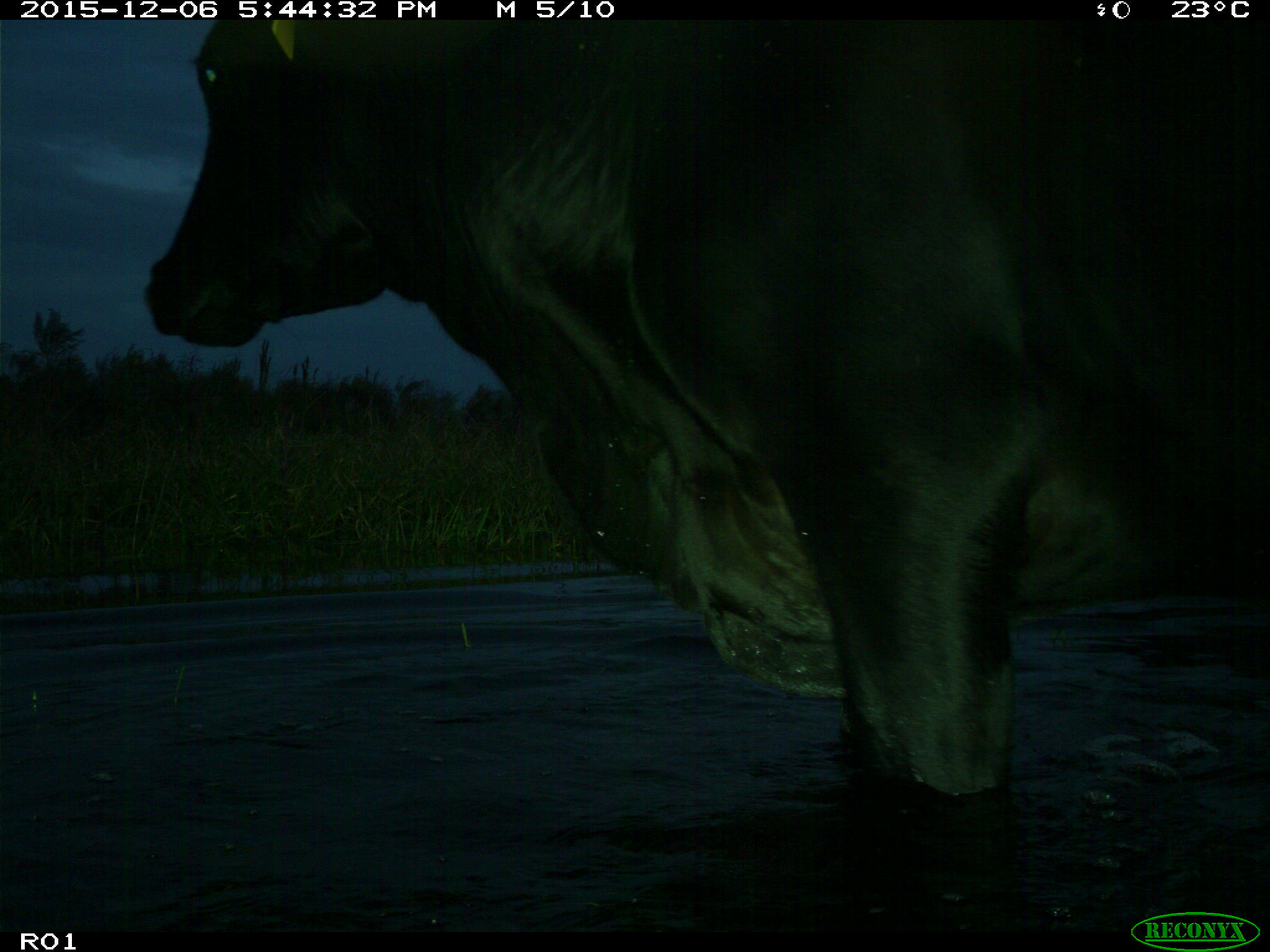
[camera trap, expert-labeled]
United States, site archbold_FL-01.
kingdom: Animalia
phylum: Chordata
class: Mammalia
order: Artiodactyla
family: Bovidae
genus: Bos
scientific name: Bos taurus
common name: domestic cow